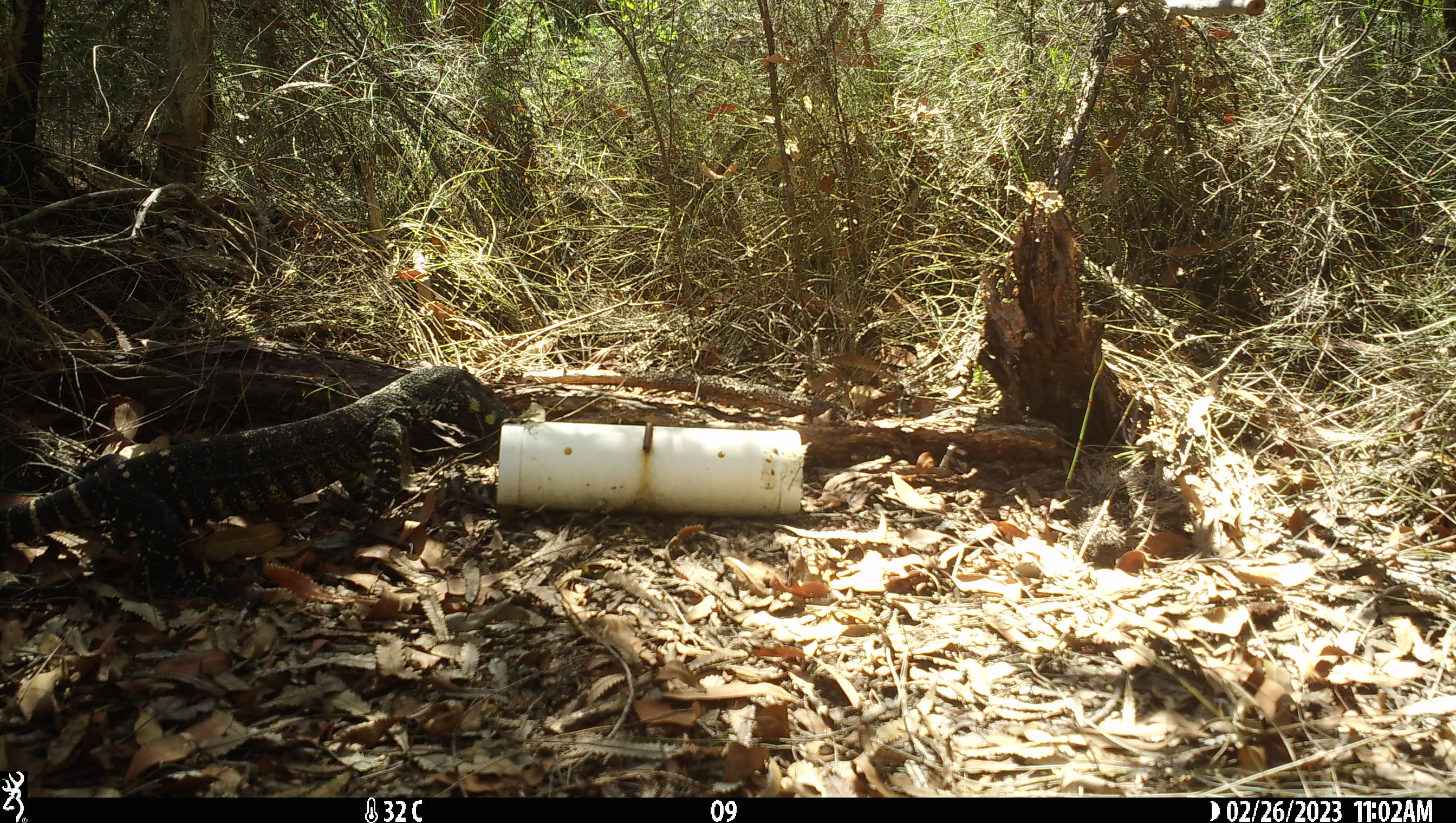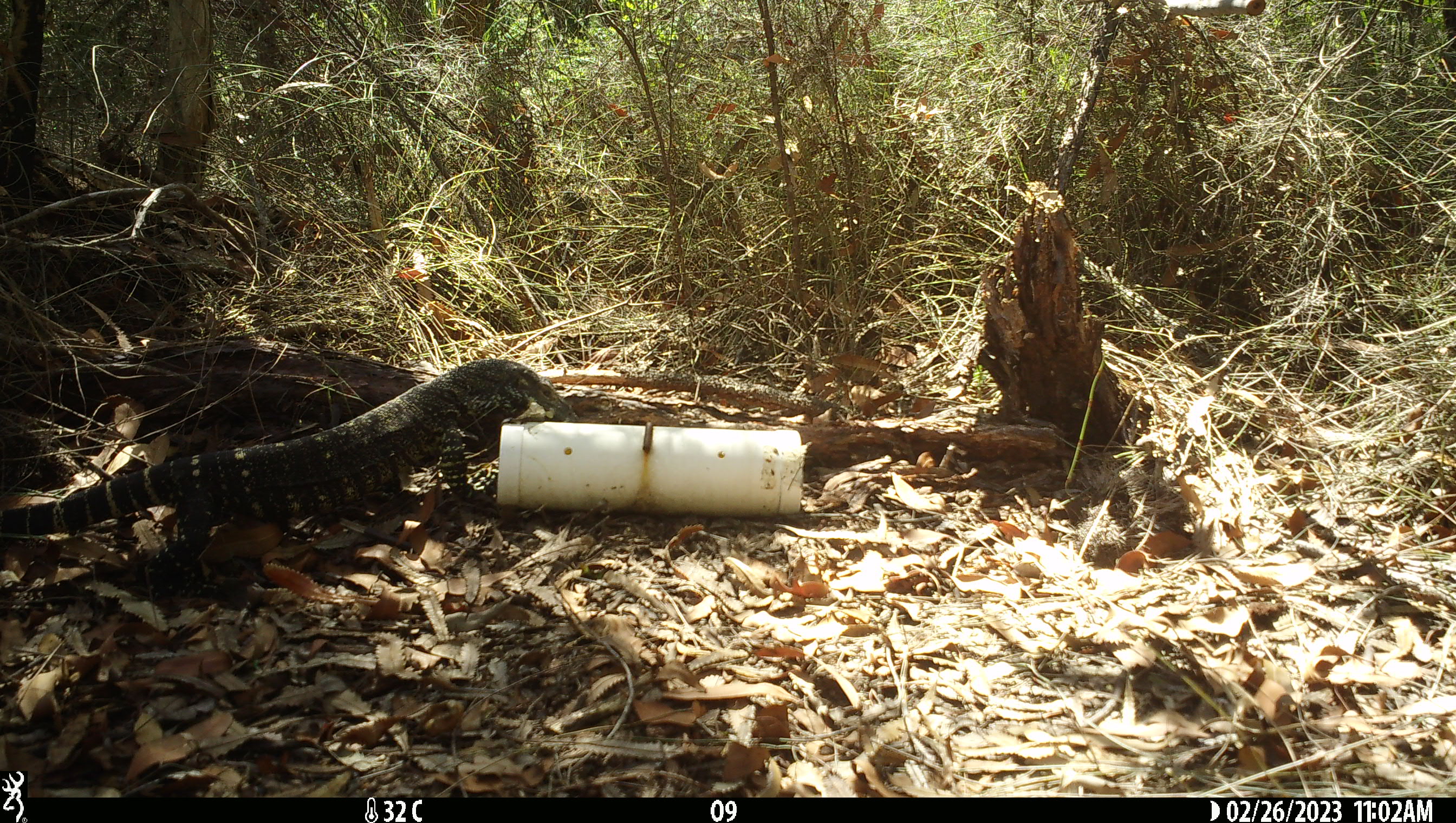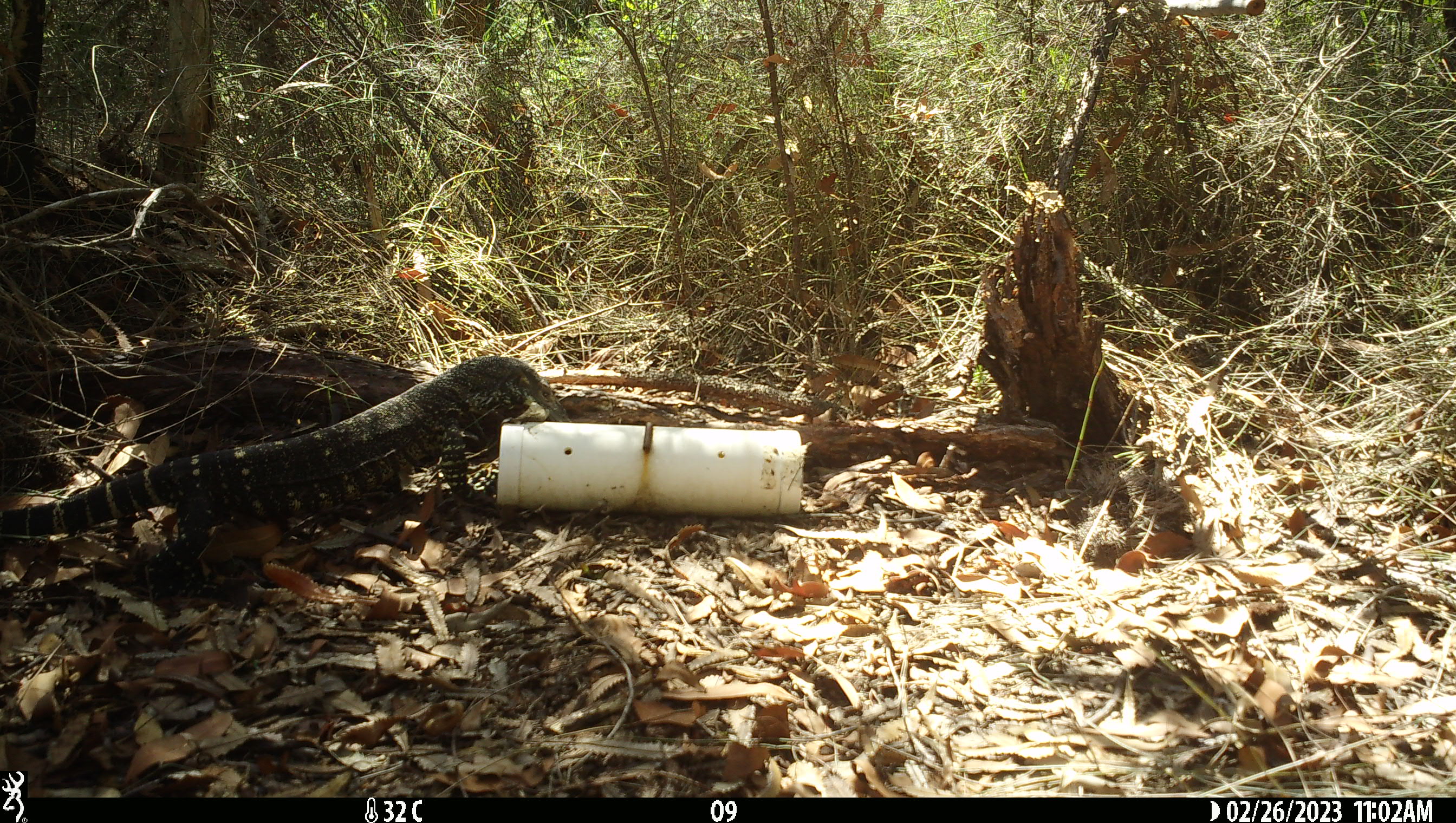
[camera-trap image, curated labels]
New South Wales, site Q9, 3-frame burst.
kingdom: Animalia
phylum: Chordata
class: Reptilia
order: Squamata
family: Varanidae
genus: Varanus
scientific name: Varanus varius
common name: lace monitor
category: goanna